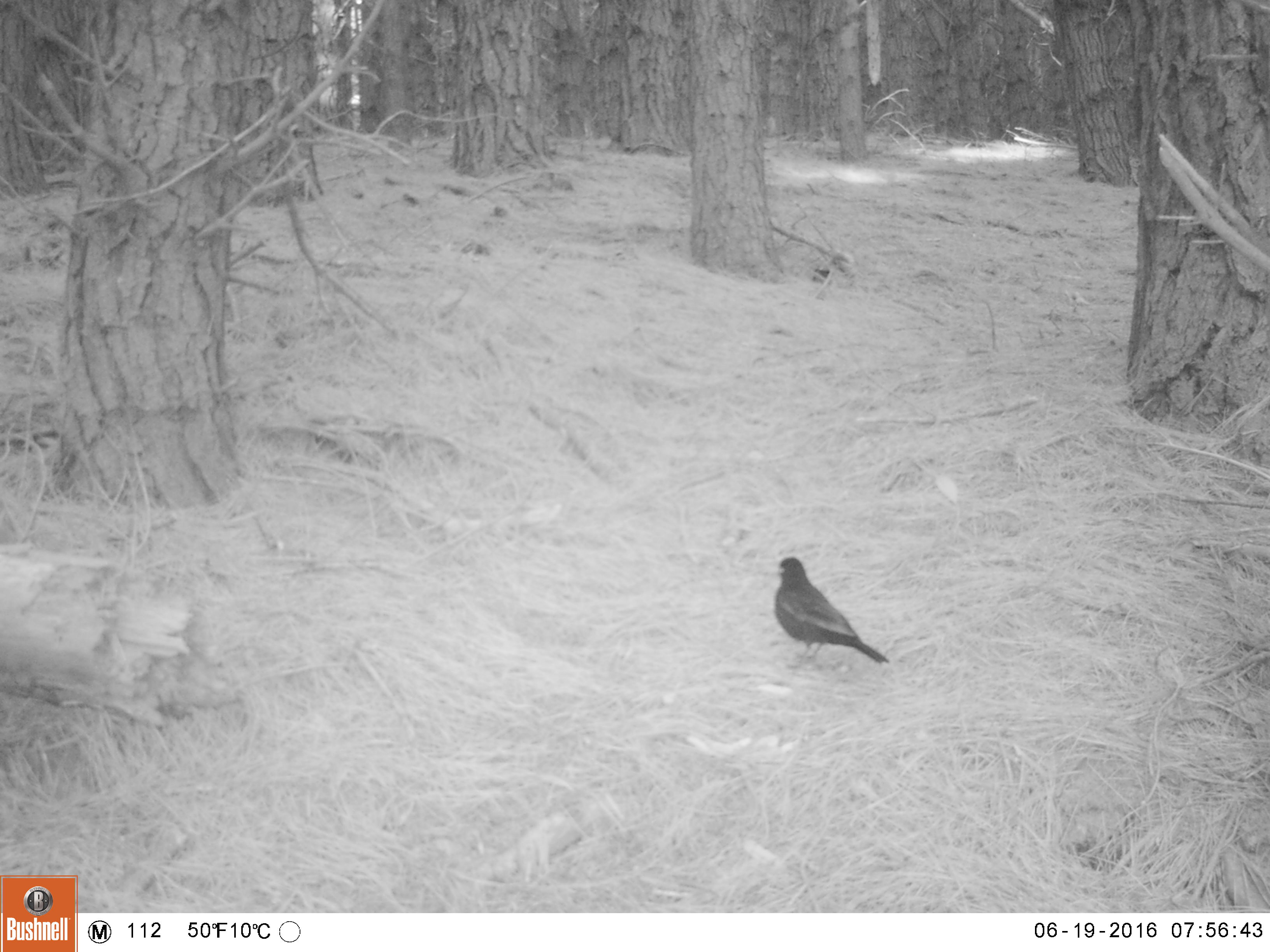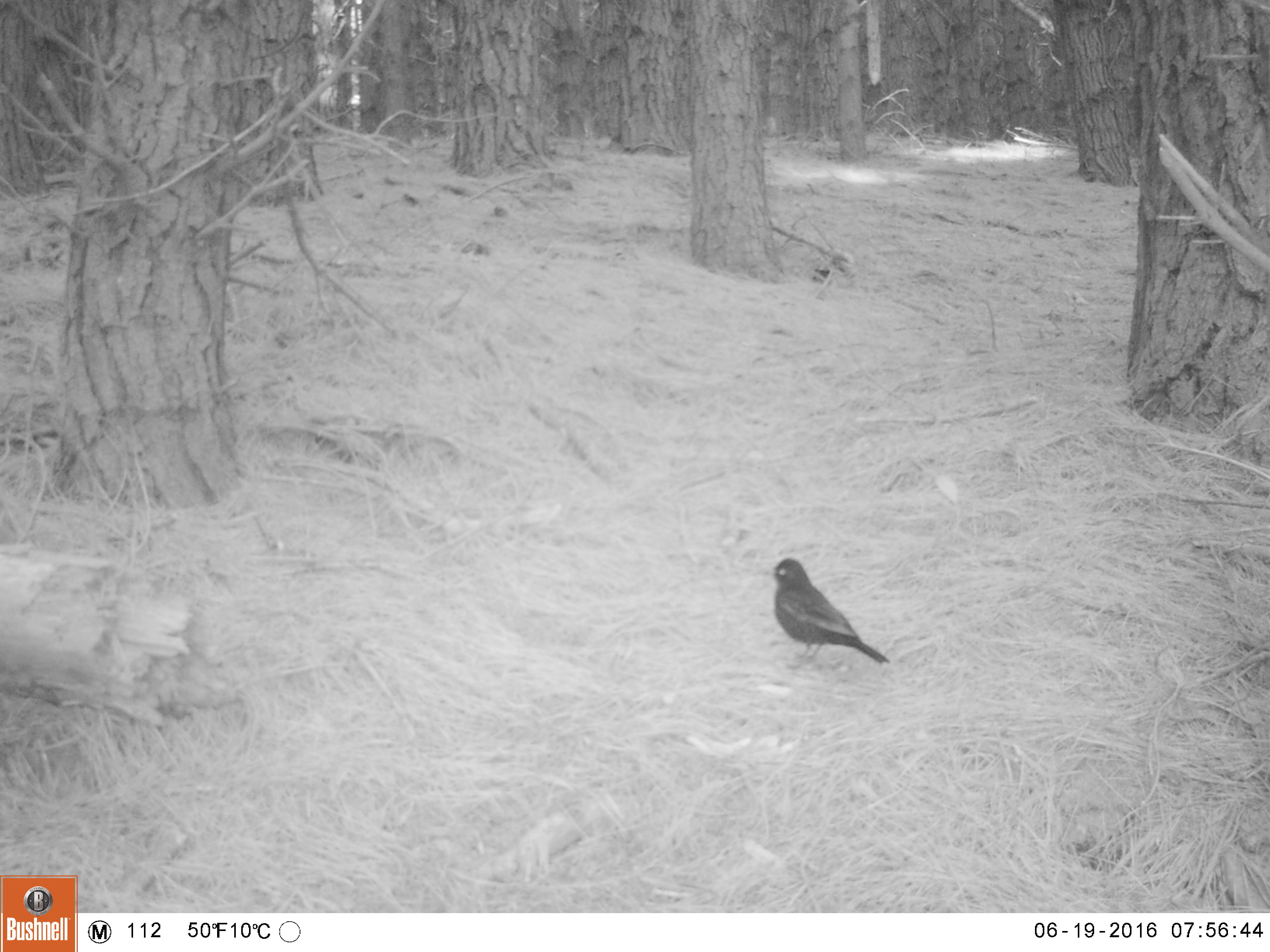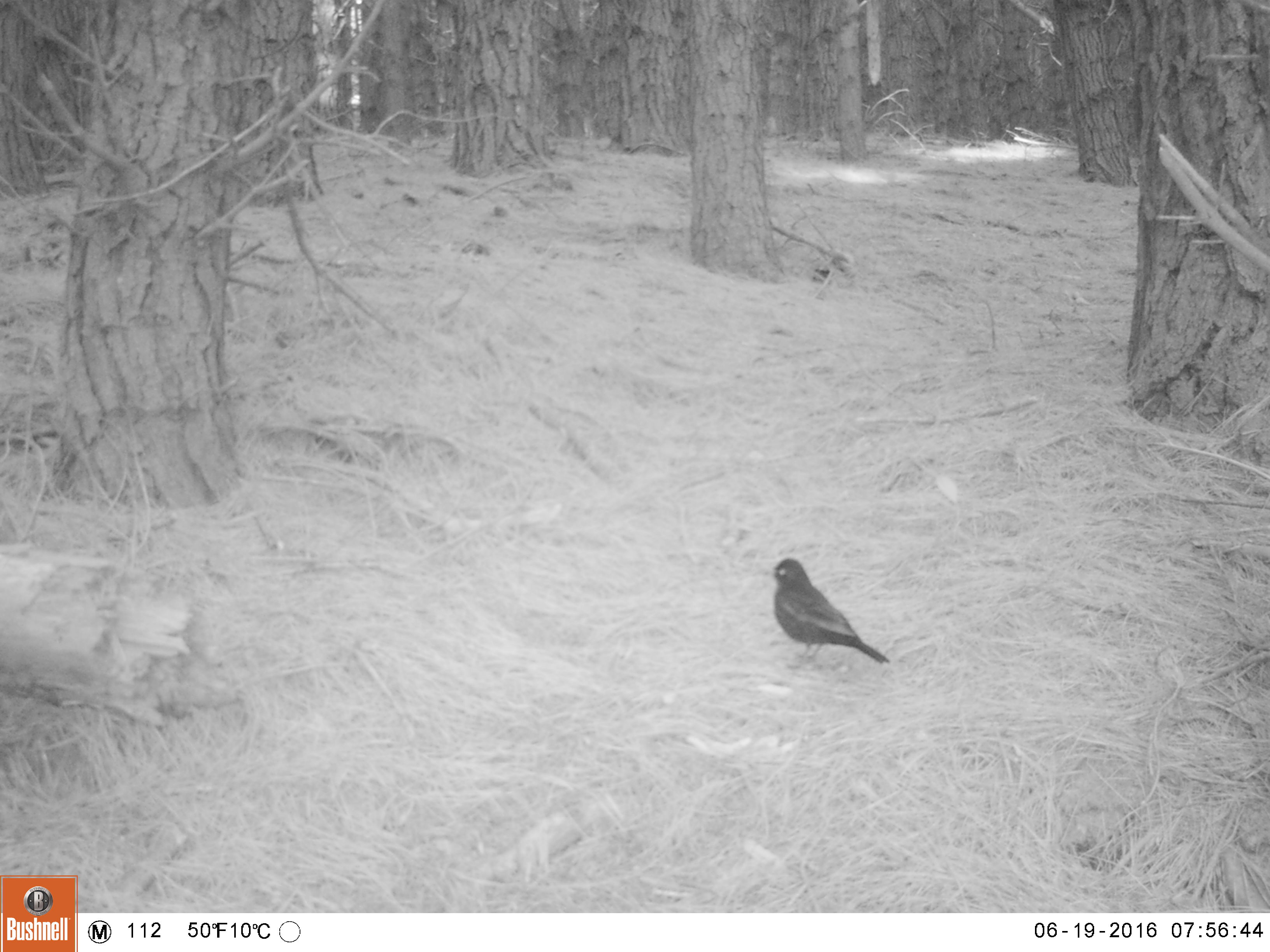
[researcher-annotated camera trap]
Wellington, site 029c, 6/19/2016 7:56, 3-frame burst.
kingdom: Animalia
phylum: Chordata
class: Aves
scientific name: Aves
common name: bird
Bird (Aves).